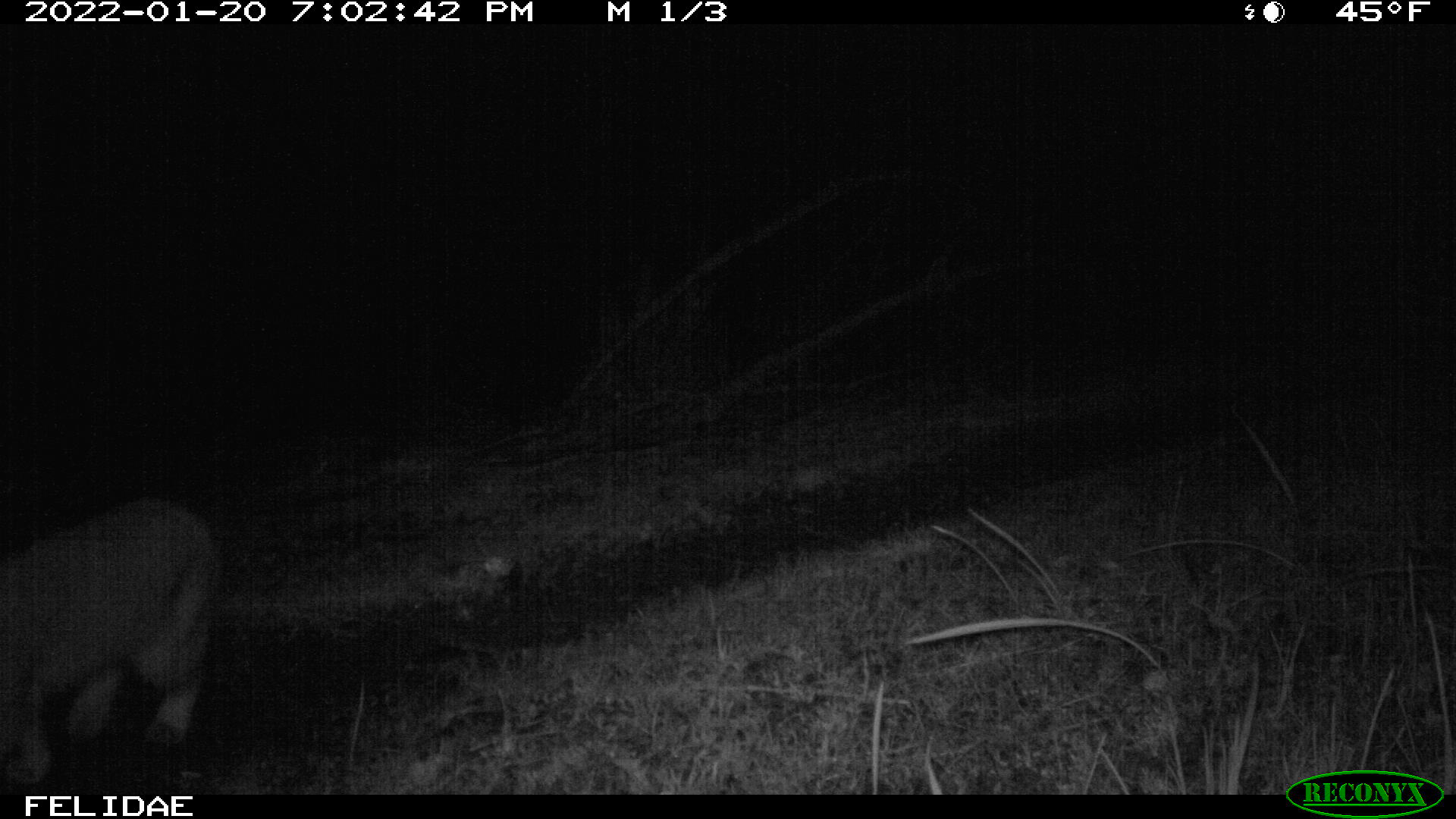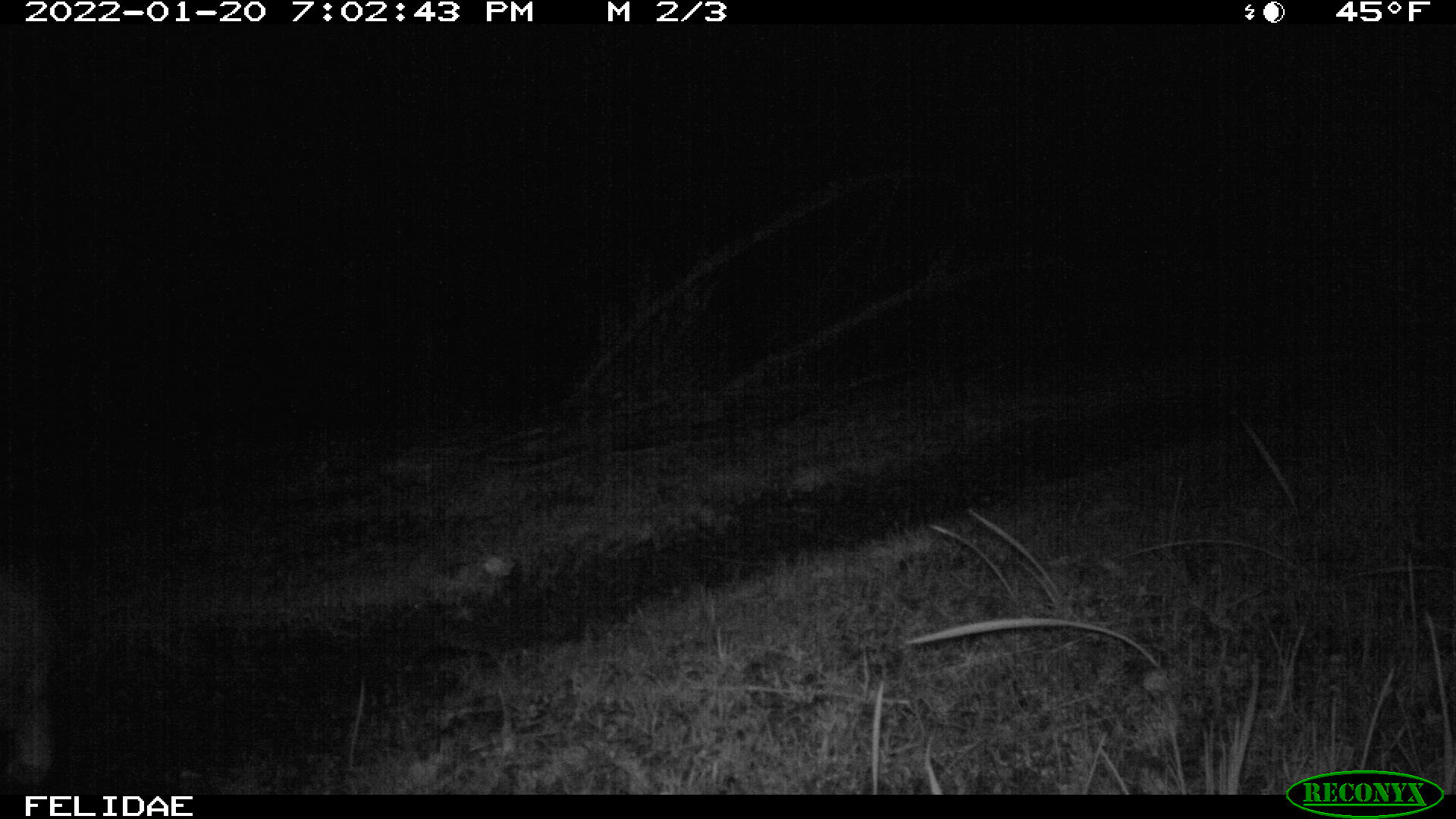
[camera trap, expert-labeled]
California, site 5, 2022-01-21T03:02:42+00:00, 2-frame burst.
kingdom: Animalia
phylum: Chordata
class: Mammalia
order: Carnivora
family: Felidae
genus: Lynx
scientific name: Lynx rufus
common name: bobcat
Bobcat (Lynx rufus).